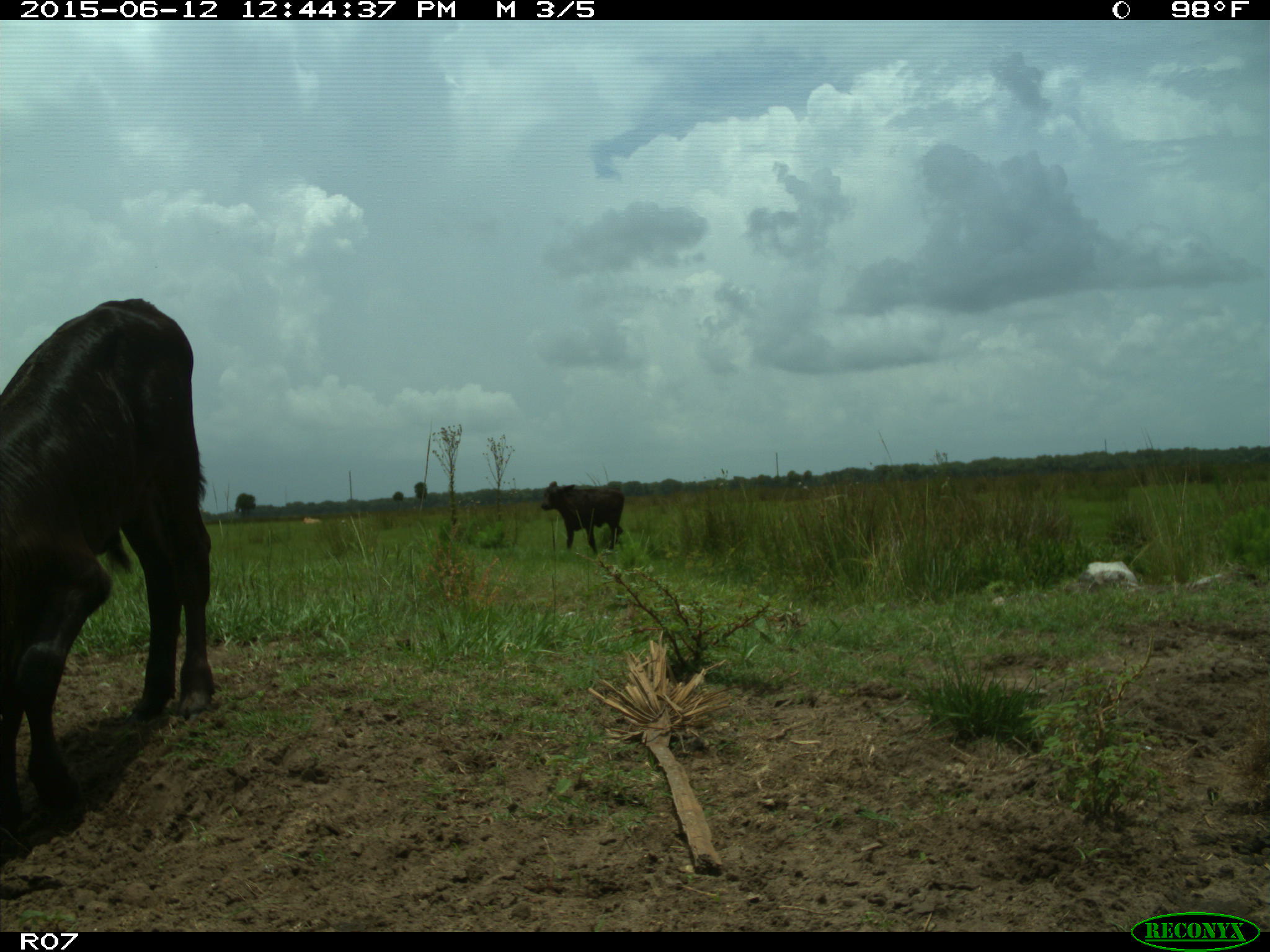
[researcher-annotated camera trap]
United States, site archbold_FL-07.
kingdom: Animalia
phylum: Chordata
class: Mammalia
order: Artiodactyla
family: Bovidae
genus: Bos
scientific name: Bos taurus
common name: domestic cow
Bos taurus (domestic cow).